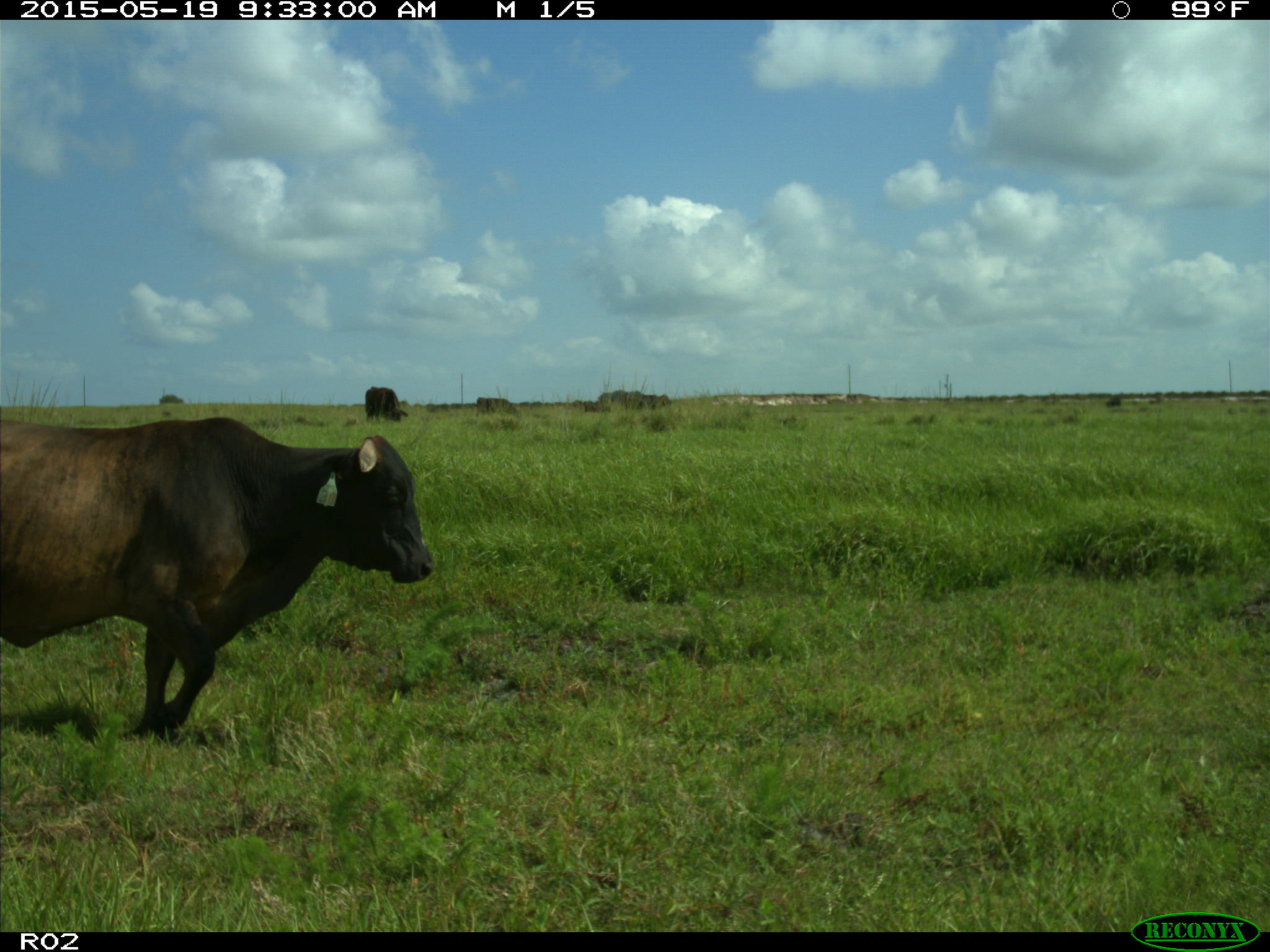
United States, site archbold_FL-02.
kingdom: Animalia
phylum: Chordata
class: Mammalia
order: Artiodactyla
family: Bovidae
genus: Bos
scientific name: Bos taurus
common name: domestic cow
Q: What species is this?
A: Bos taurus (domestic cow).